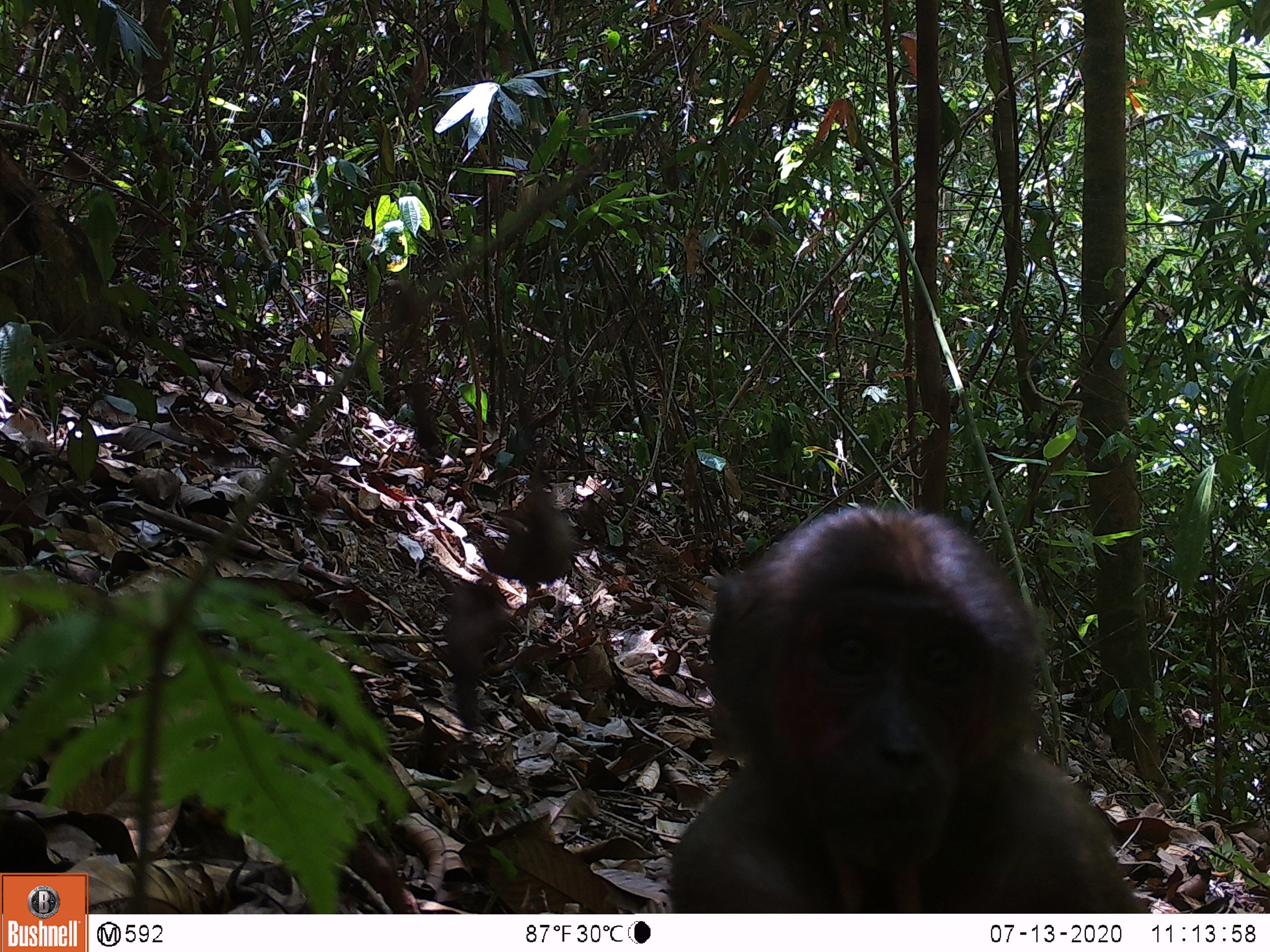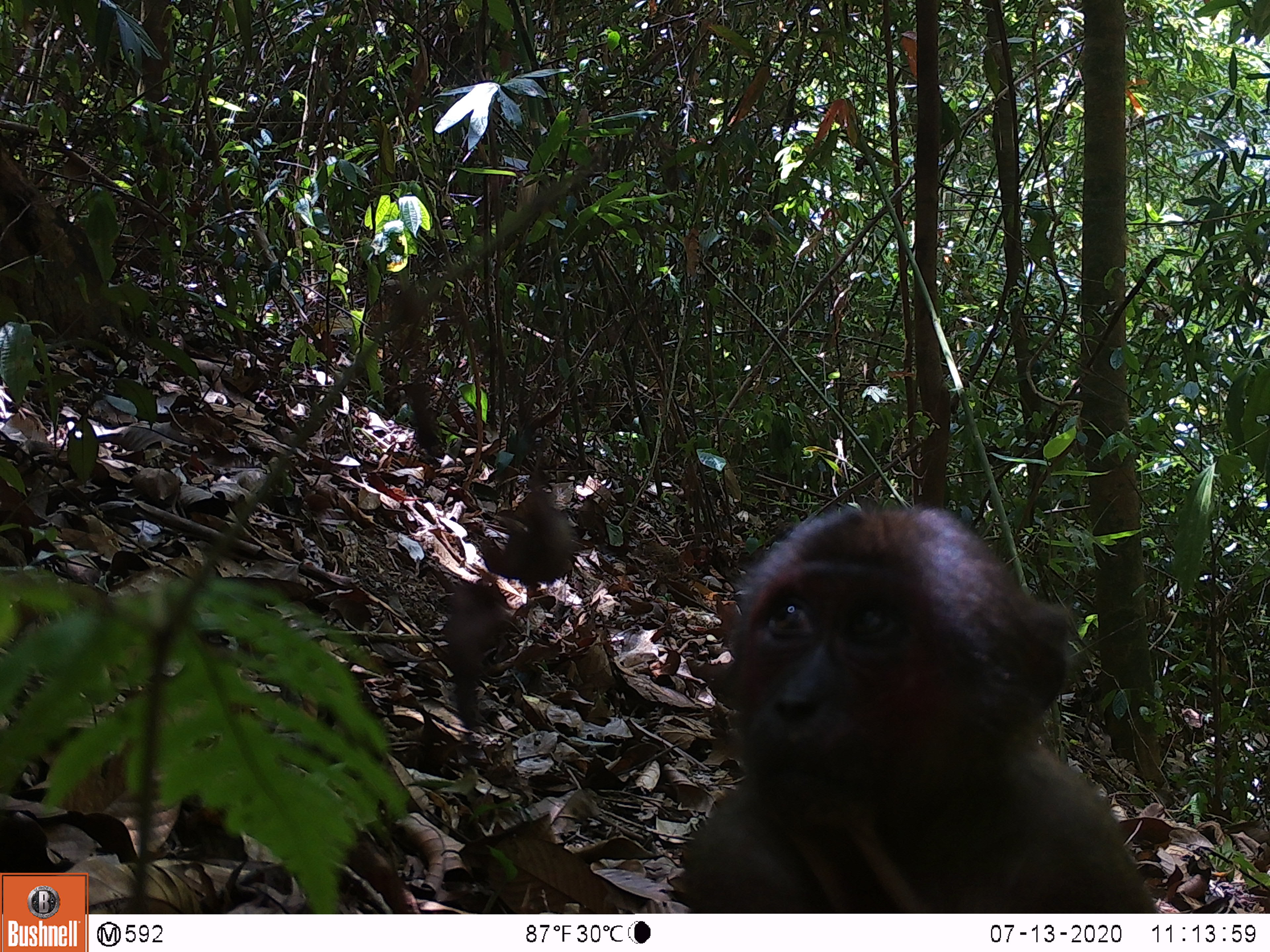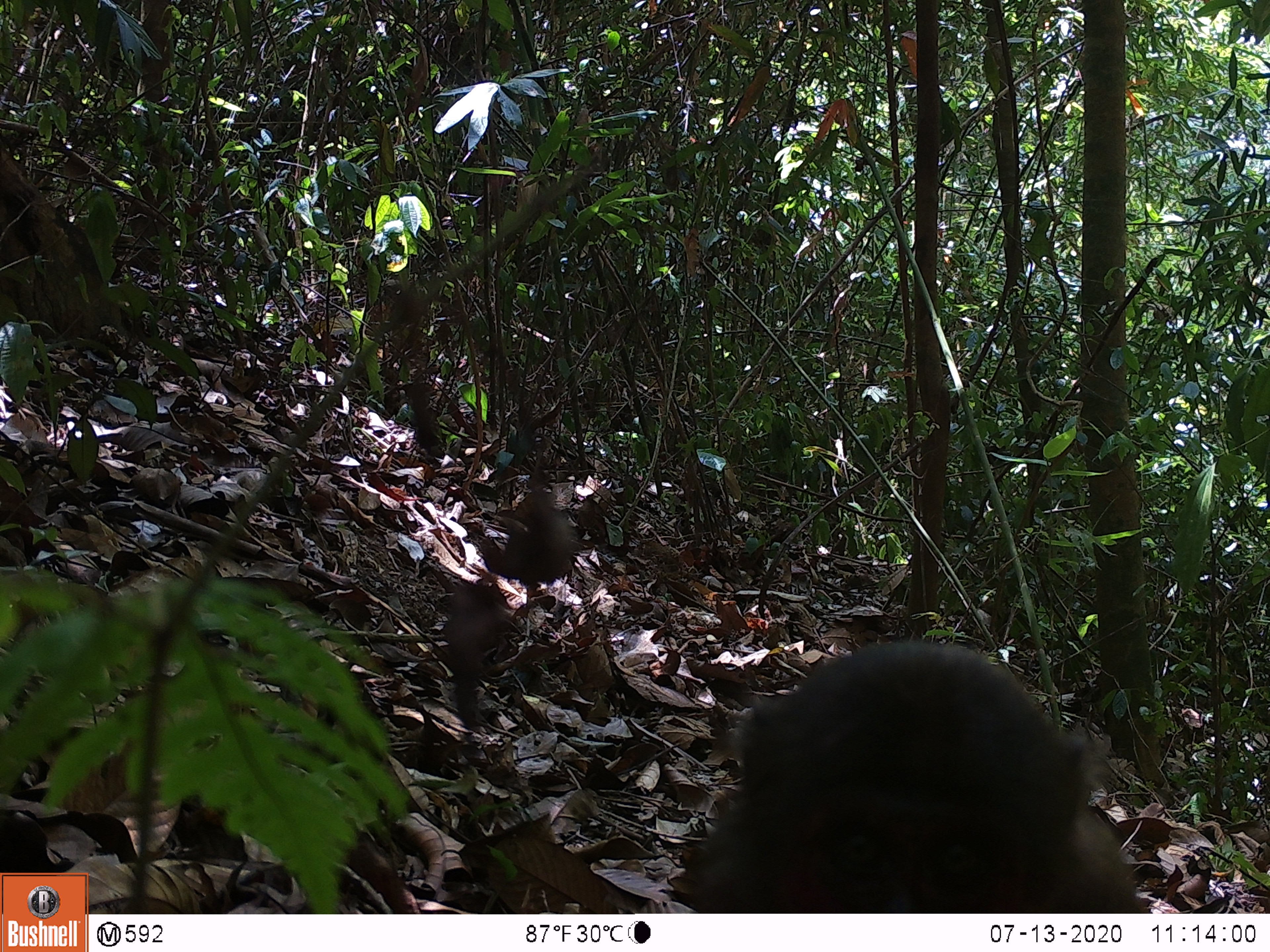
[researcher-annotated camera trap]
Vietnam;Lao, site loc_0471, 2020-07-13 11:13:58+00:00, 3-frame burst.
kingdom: Animalia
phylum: Chordata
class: Mammalia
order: Primates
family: Cercopithecidae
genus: Macaca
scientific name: Macaca arctoides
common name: stump-tailed macaque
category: stump tailed macaque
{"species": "stump tailed macaque (stump-tailed macaque) (Macaca arctoides)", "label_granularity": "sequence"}